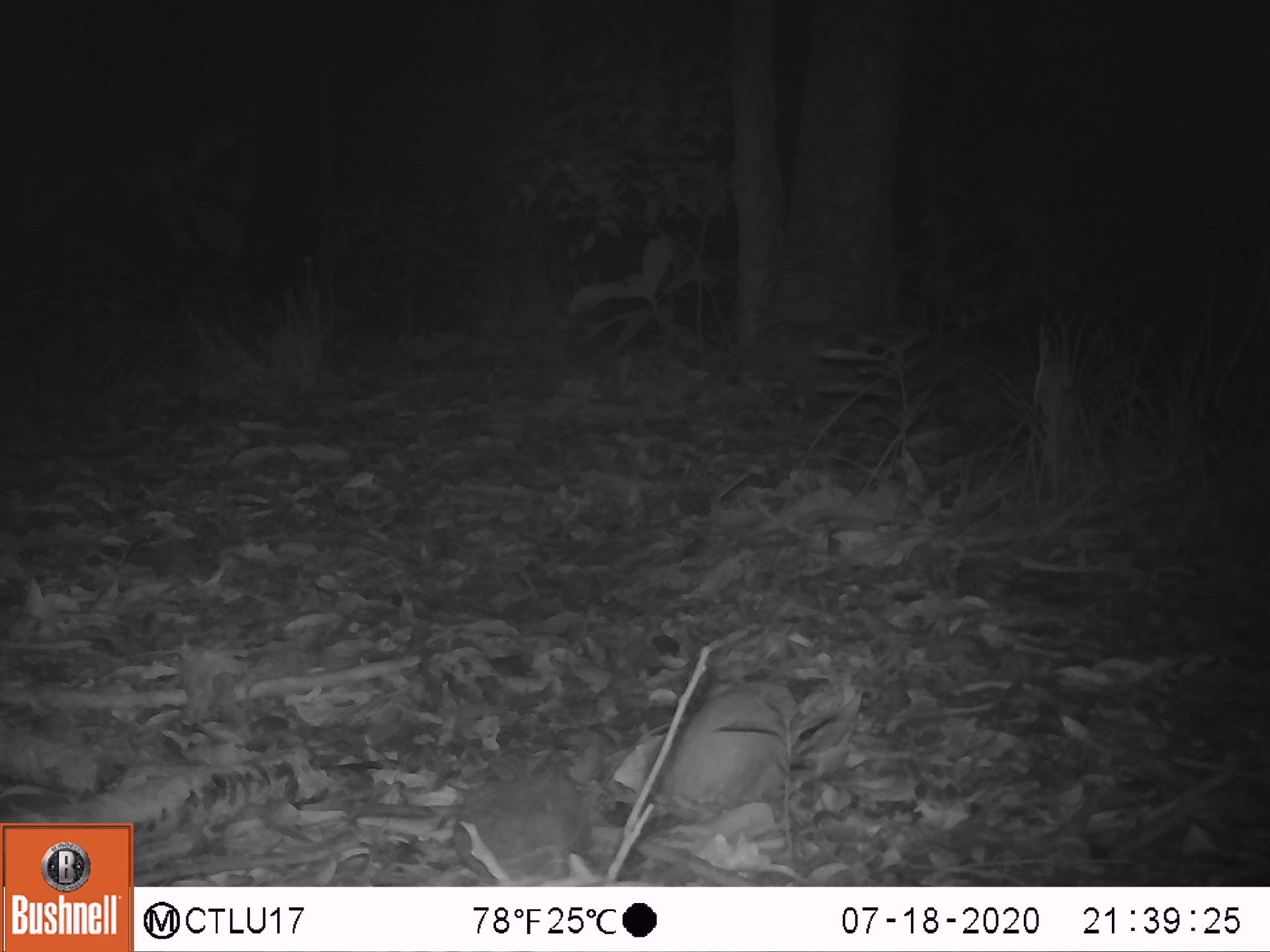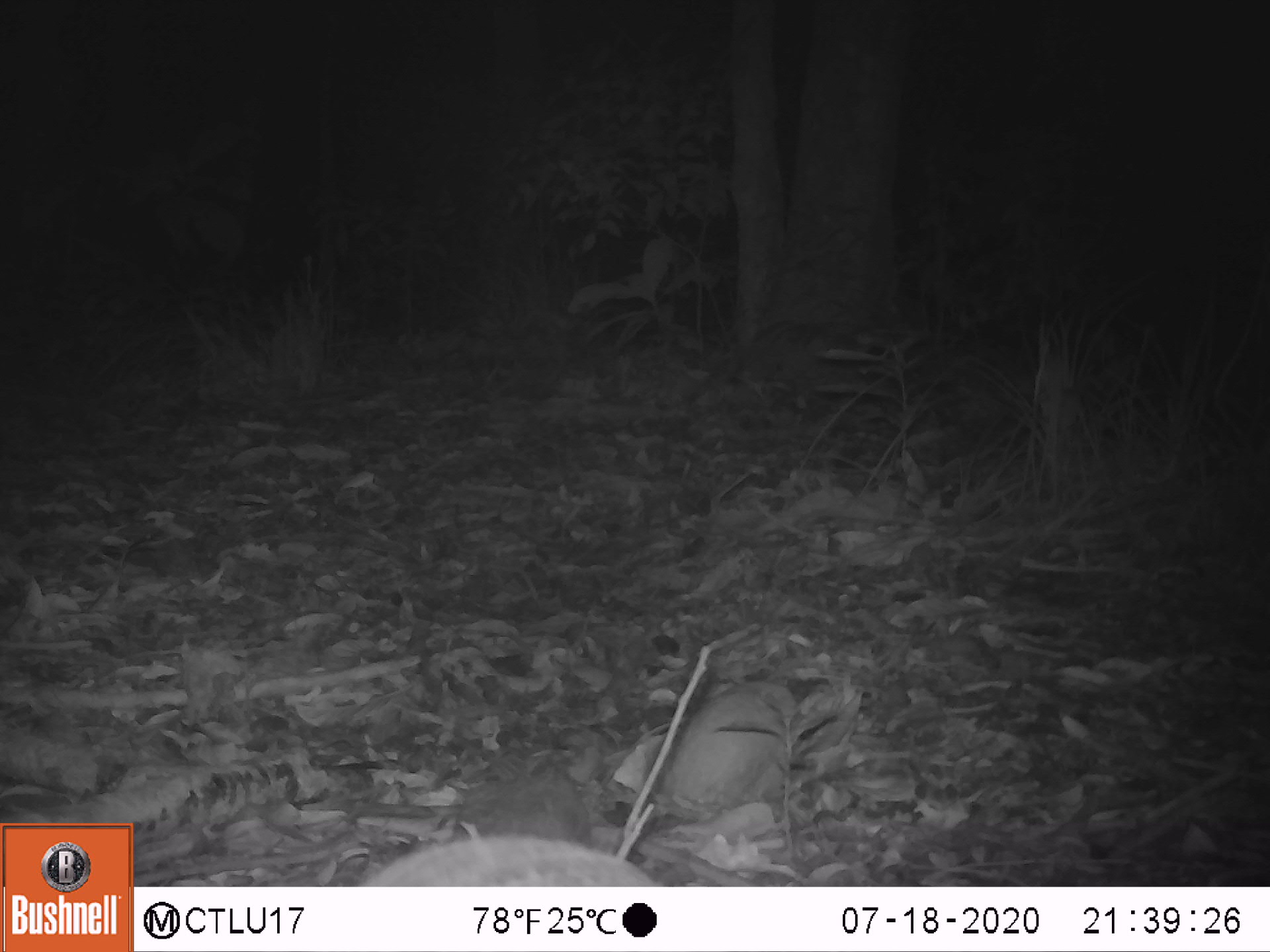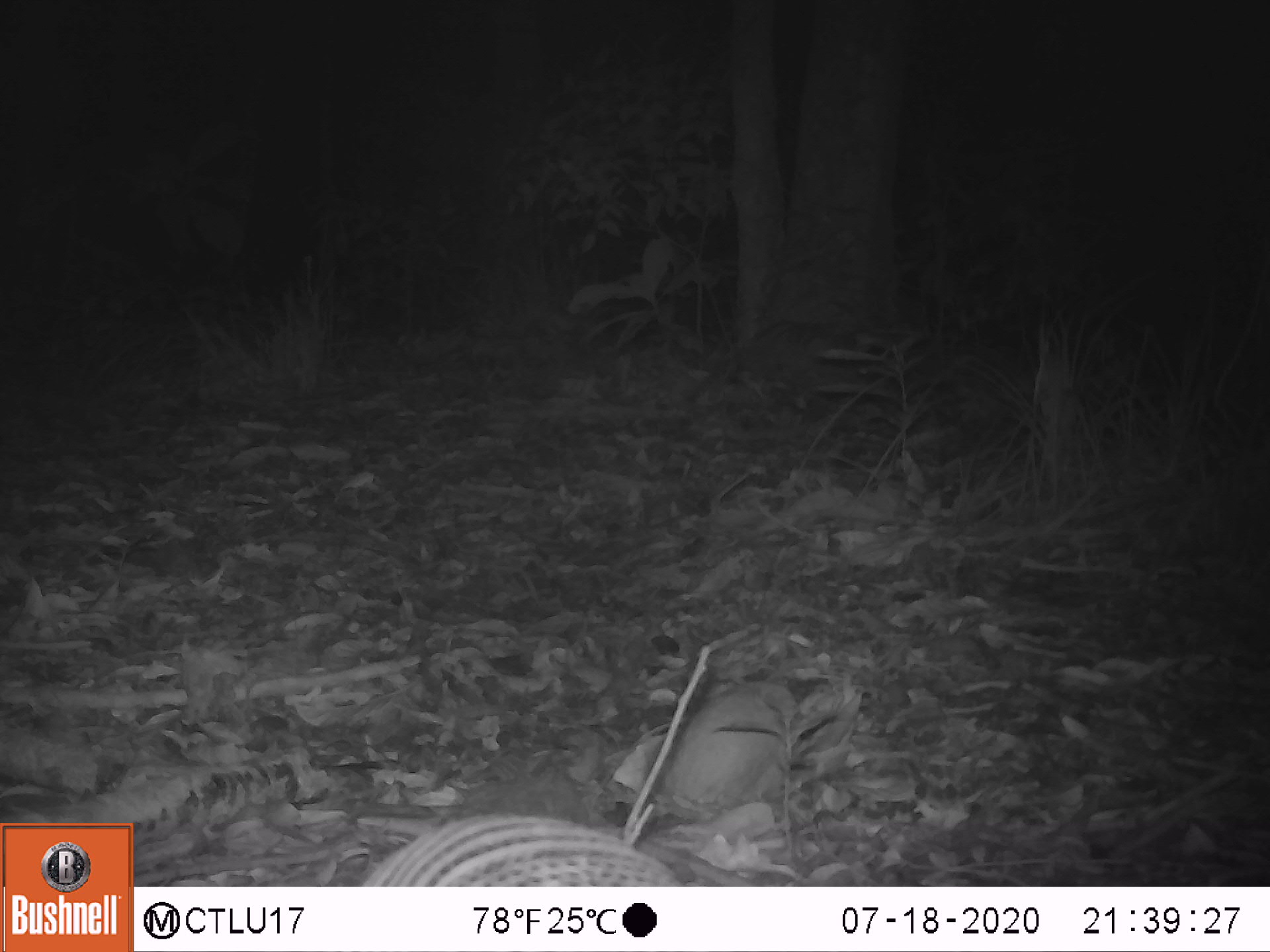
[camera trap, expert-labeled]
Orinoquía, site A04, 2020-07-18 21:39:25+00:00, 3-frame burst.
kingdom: Animalia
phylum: Chordata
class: Mammalia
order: Cingulata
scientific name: Cingulata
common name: armadillo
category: unknown armadillo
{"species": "unknown armadillo (armadillo) (Cingulata)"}